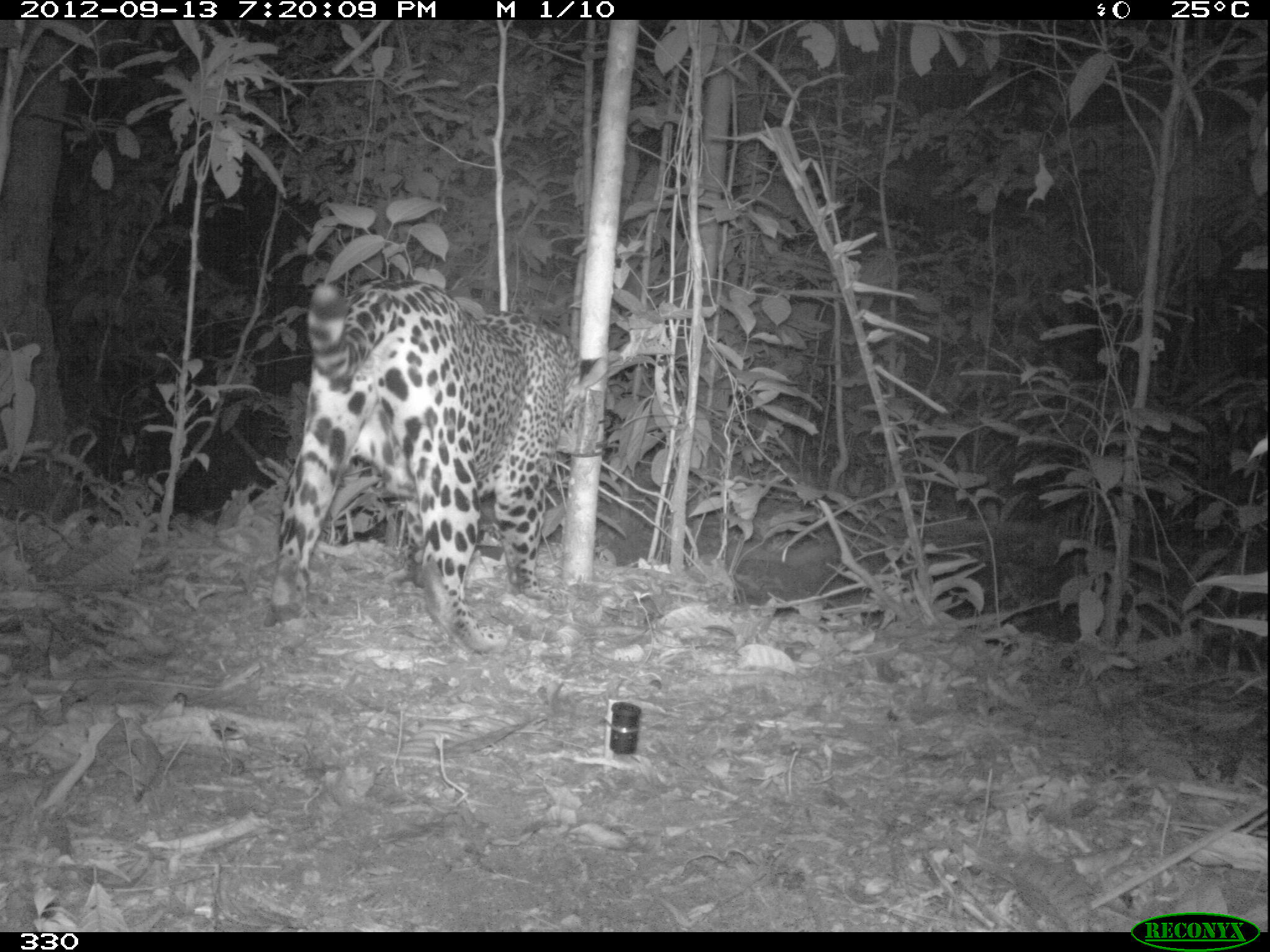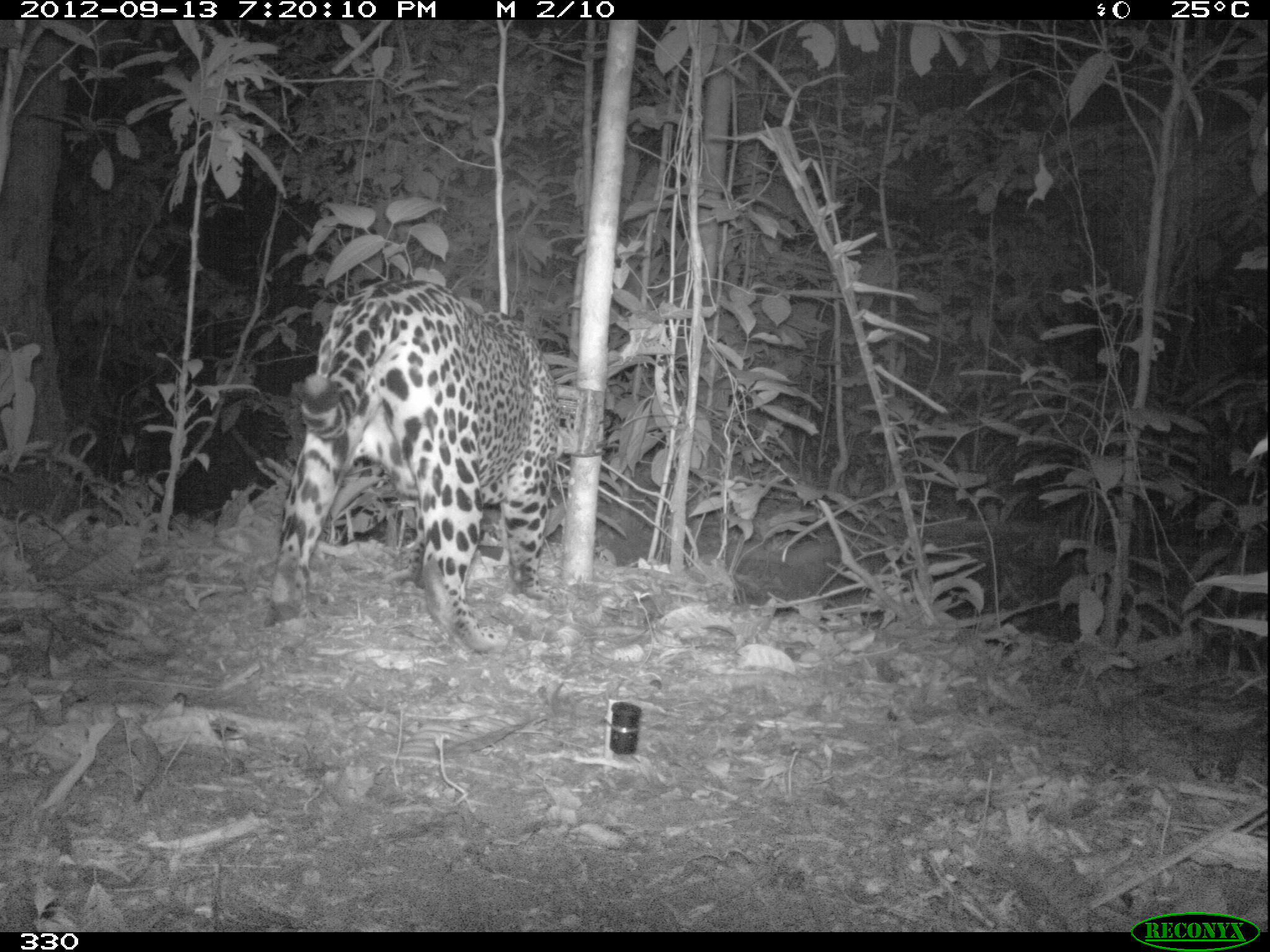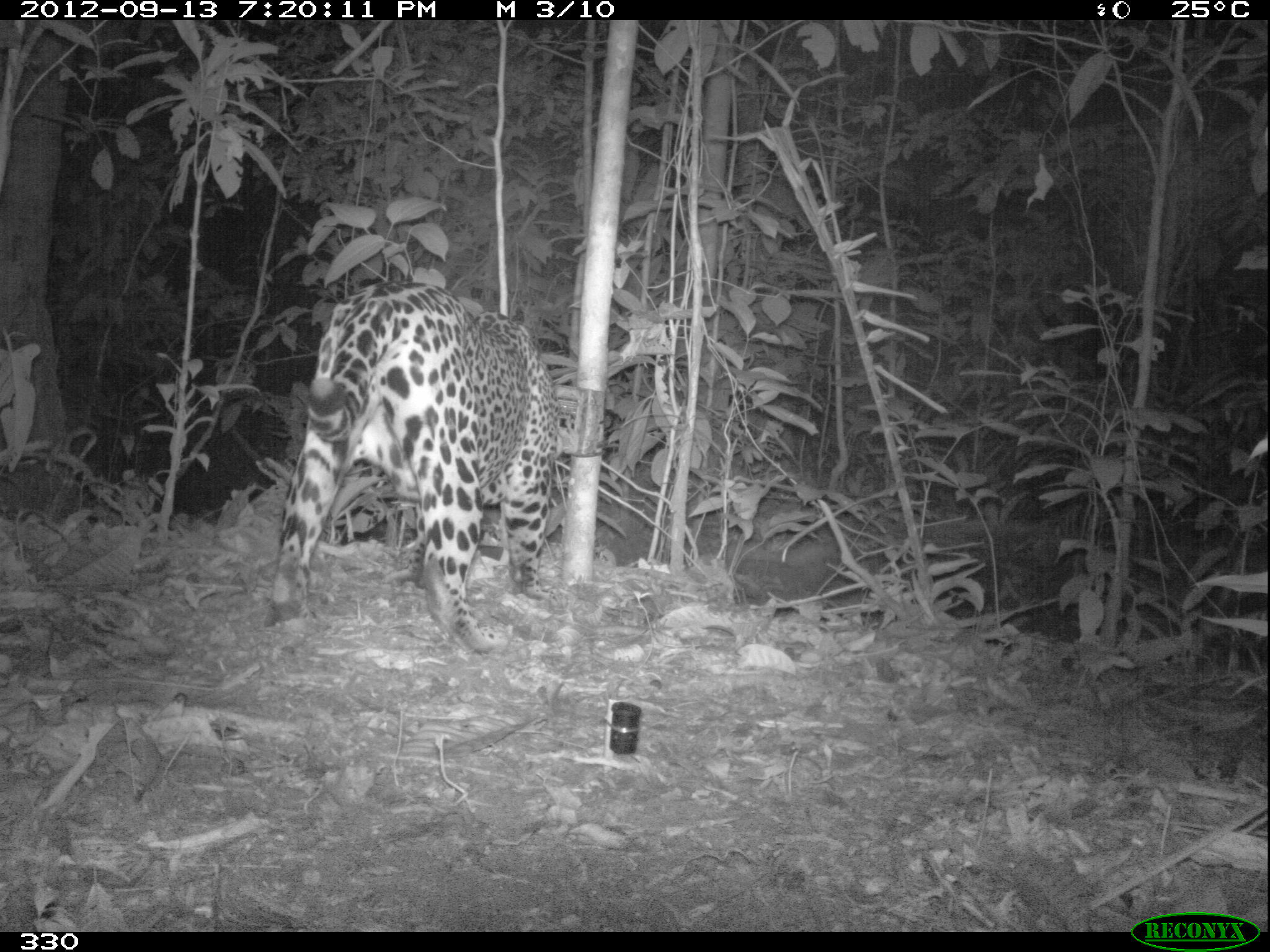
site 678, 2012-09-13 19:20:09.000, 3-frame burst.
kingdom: Animalia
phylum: Chordata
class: Mammalia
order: Carnivora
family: Felidae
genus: Panthera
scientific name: Panthera onca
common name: jaguar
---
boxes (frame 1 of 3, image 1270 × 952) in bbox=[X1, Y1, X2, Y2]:
panthera onca: bbox=[263, 275, 605, 651]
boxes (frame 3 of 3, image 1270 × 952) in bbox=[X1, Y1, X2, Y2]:
panthera onca: bbox=[264, 279, 559, 653]